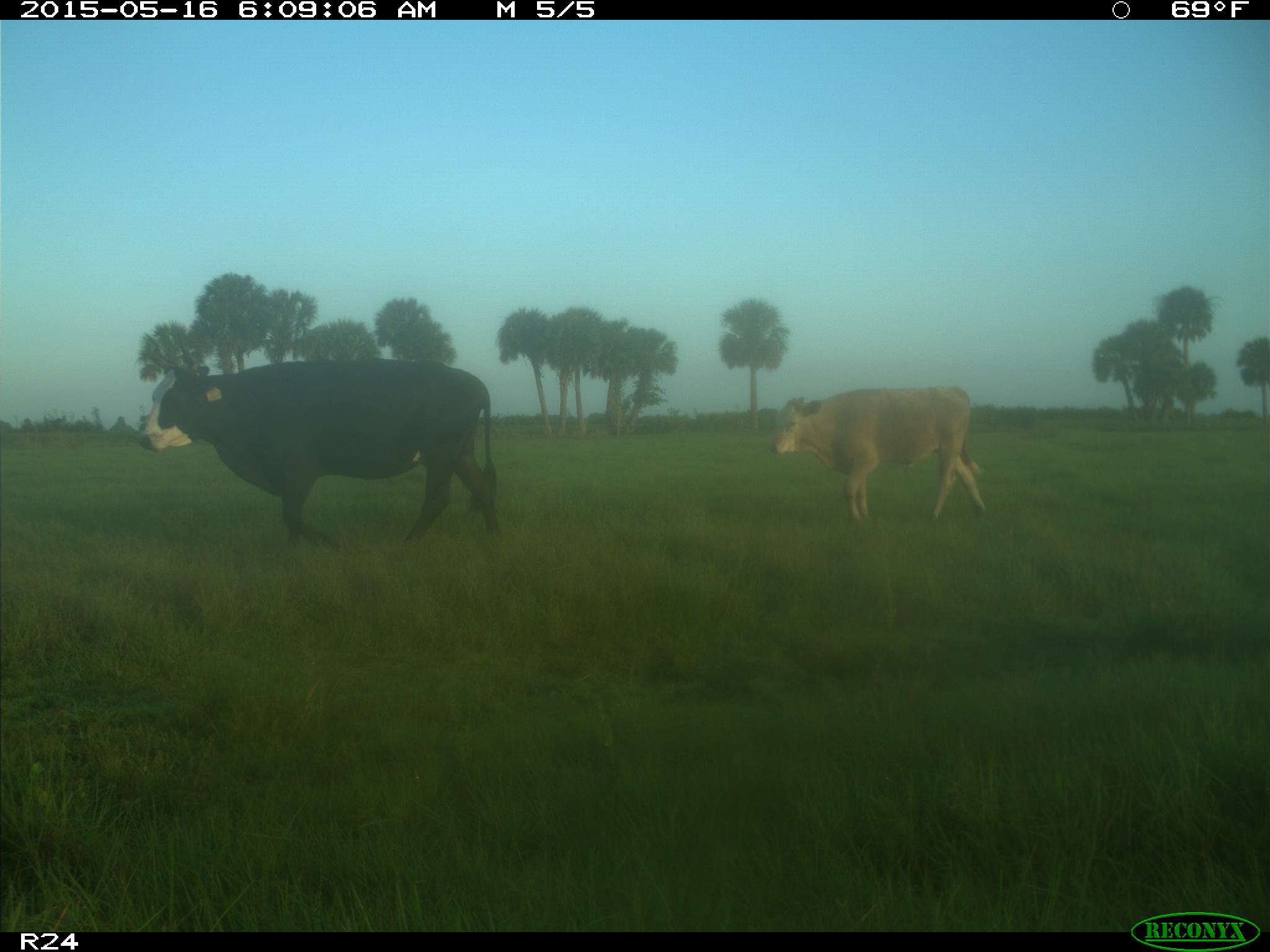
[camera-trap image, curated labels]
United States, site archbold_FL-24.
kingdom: Animalia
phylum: Chordata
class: Mammalia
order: Artiodactyla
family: Bovidae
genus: Bos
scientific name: Bos taurus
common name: domestic cow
Bos taurus (domestic cow).